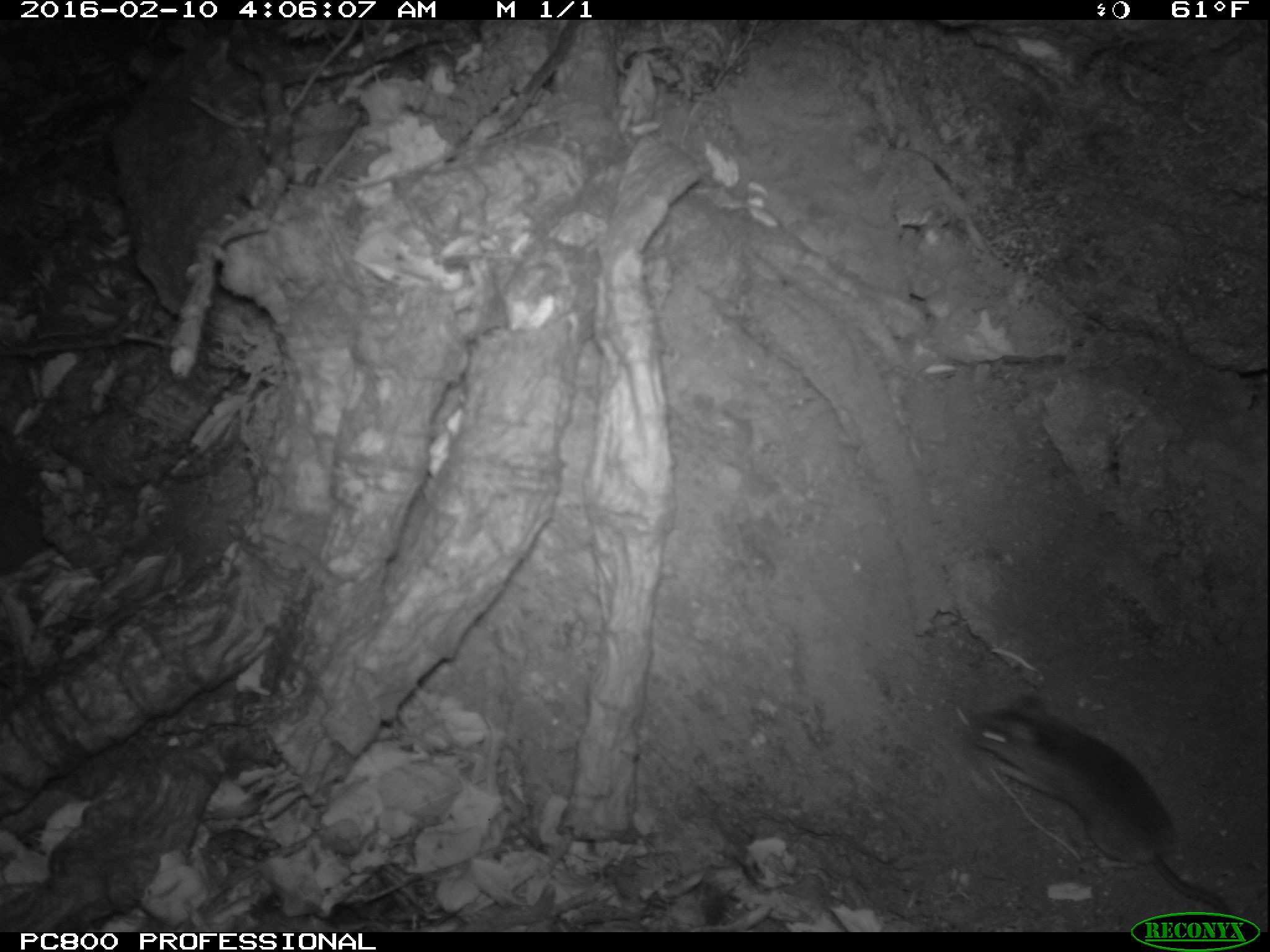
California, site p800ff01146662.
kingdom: Animalia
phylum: Chordata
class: Mammalia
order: Rodentia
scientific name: Rodentia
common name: rodent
Rodent (Rodentia).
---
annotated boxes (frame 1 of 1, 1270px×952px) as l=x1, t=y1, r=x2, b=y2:
rodent: l=958, t=690, r=1235, b=925